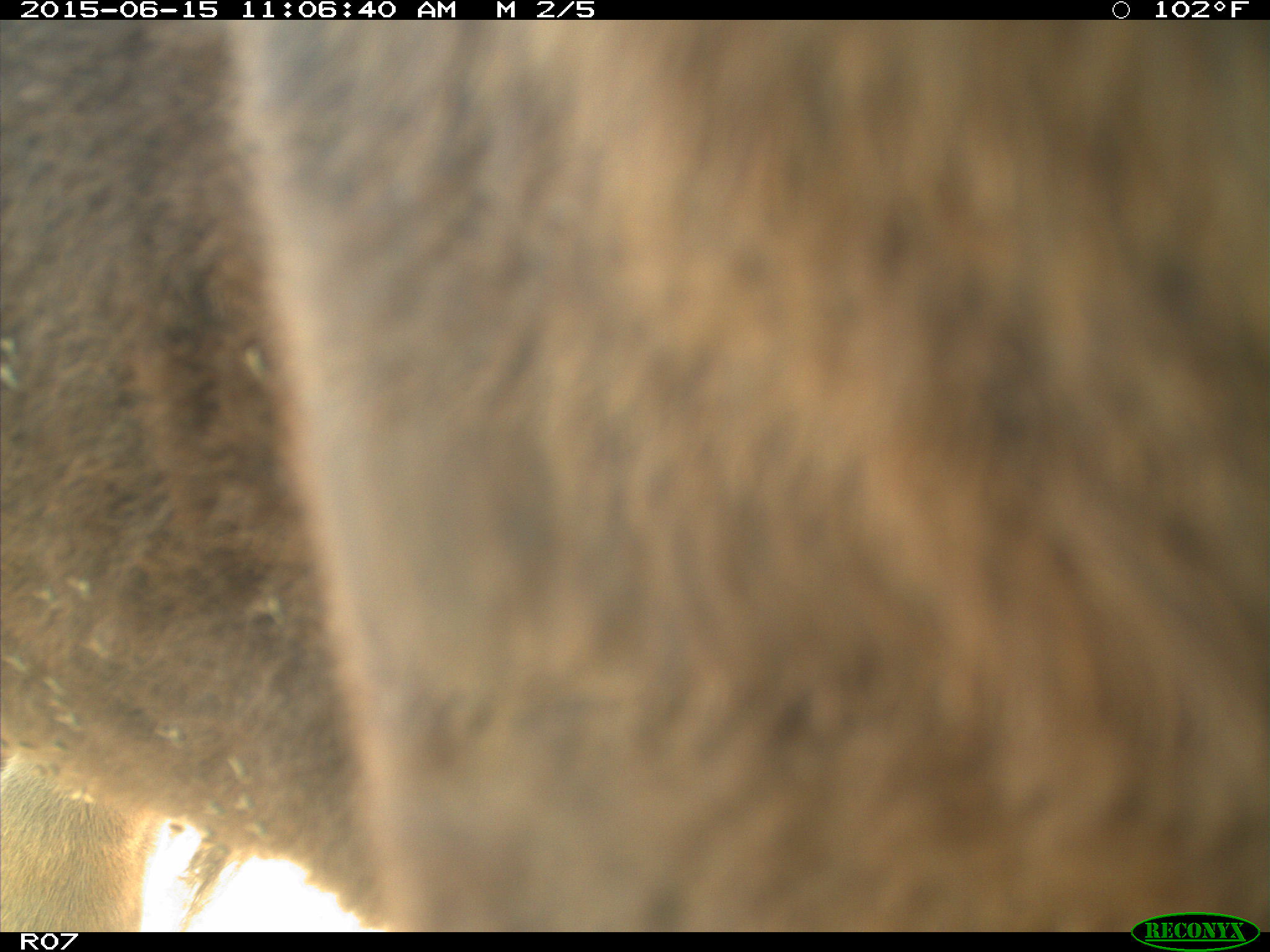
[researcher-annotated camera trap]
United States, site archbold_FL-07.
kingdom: Animalia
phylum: Chordata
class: Mammalia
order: Artiodactyla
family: Bovidae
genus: Bos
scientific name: Bos taurus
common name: domestic cow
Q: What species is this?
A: Bos taurus (domestic cow).